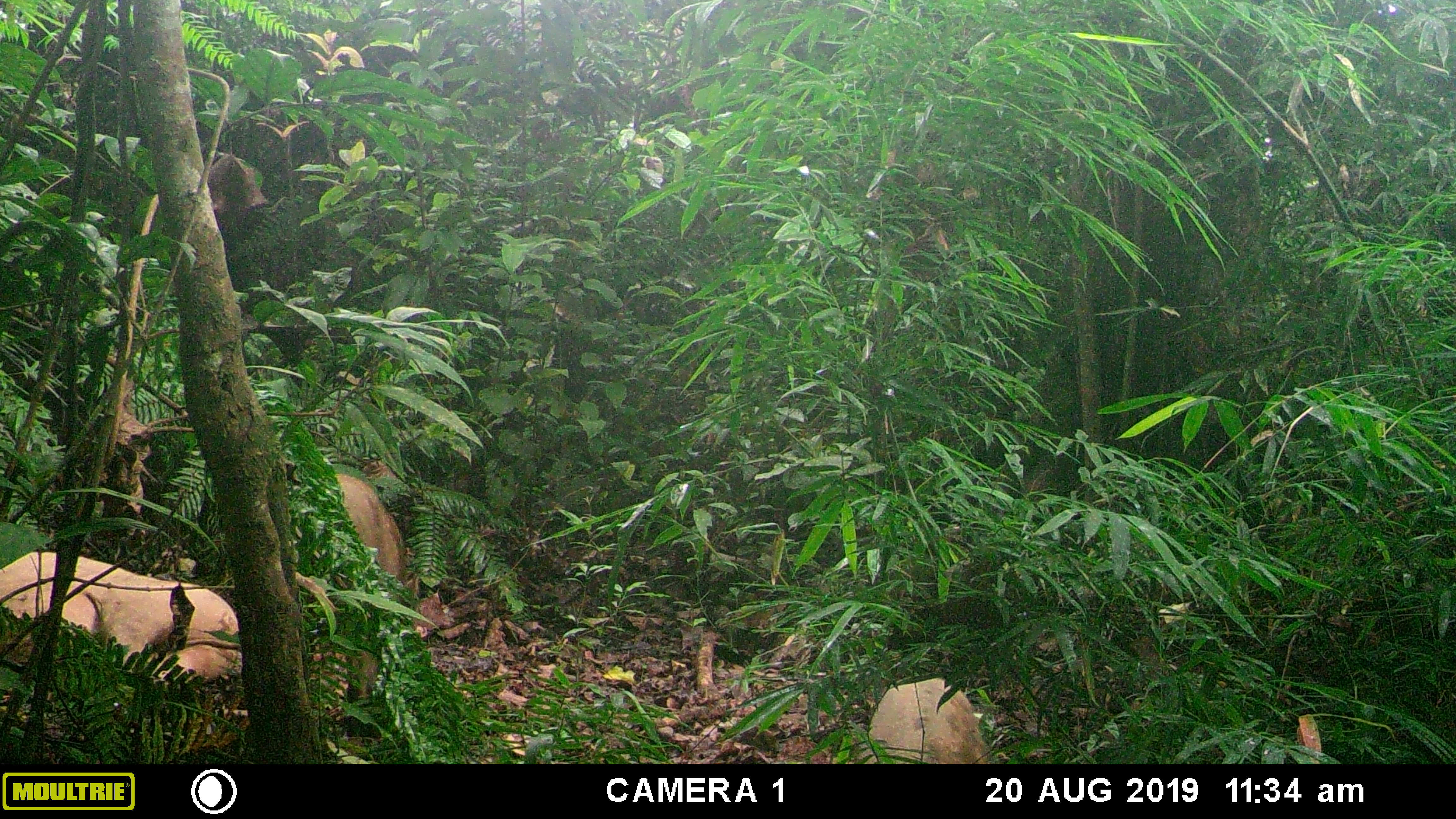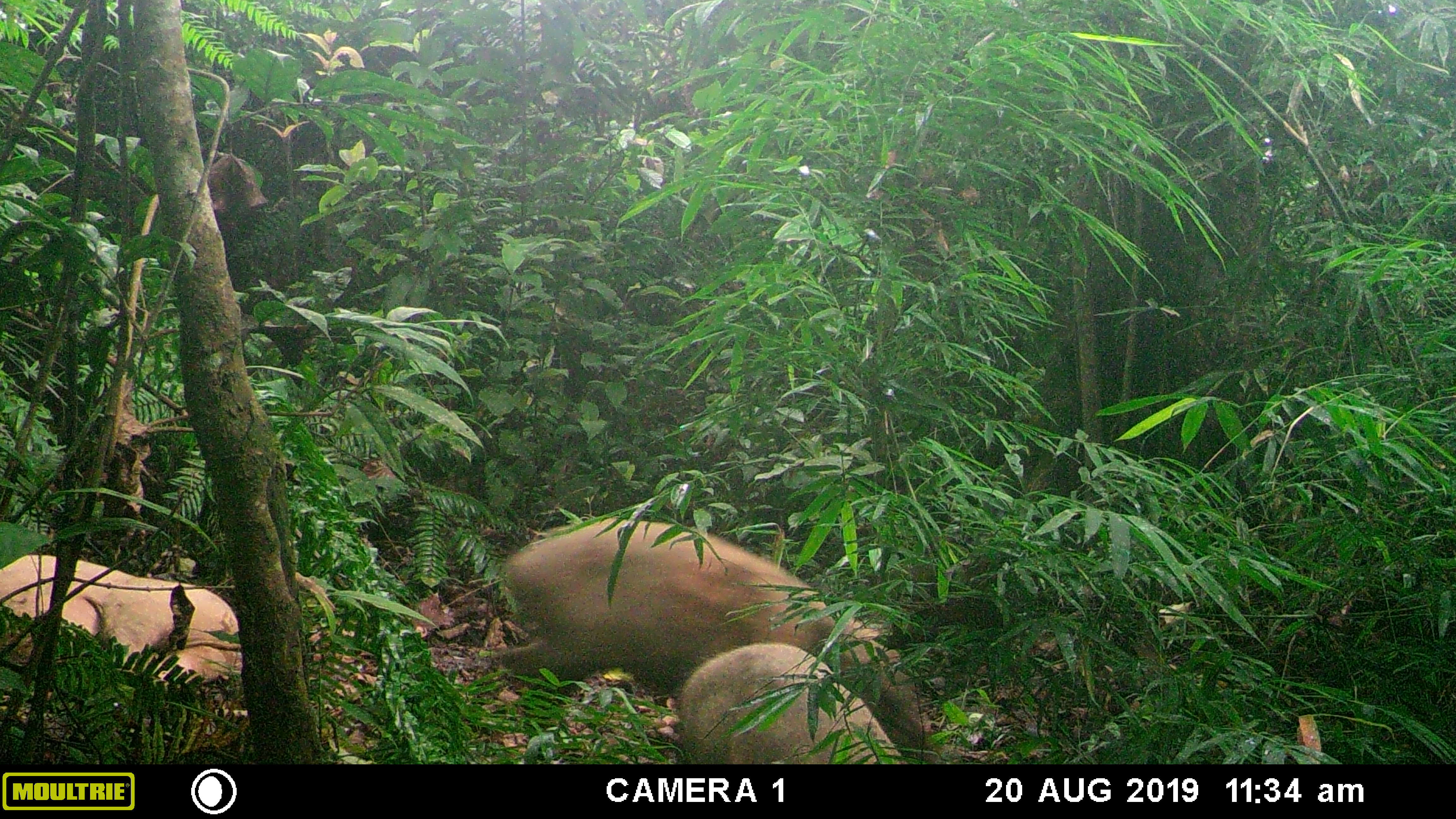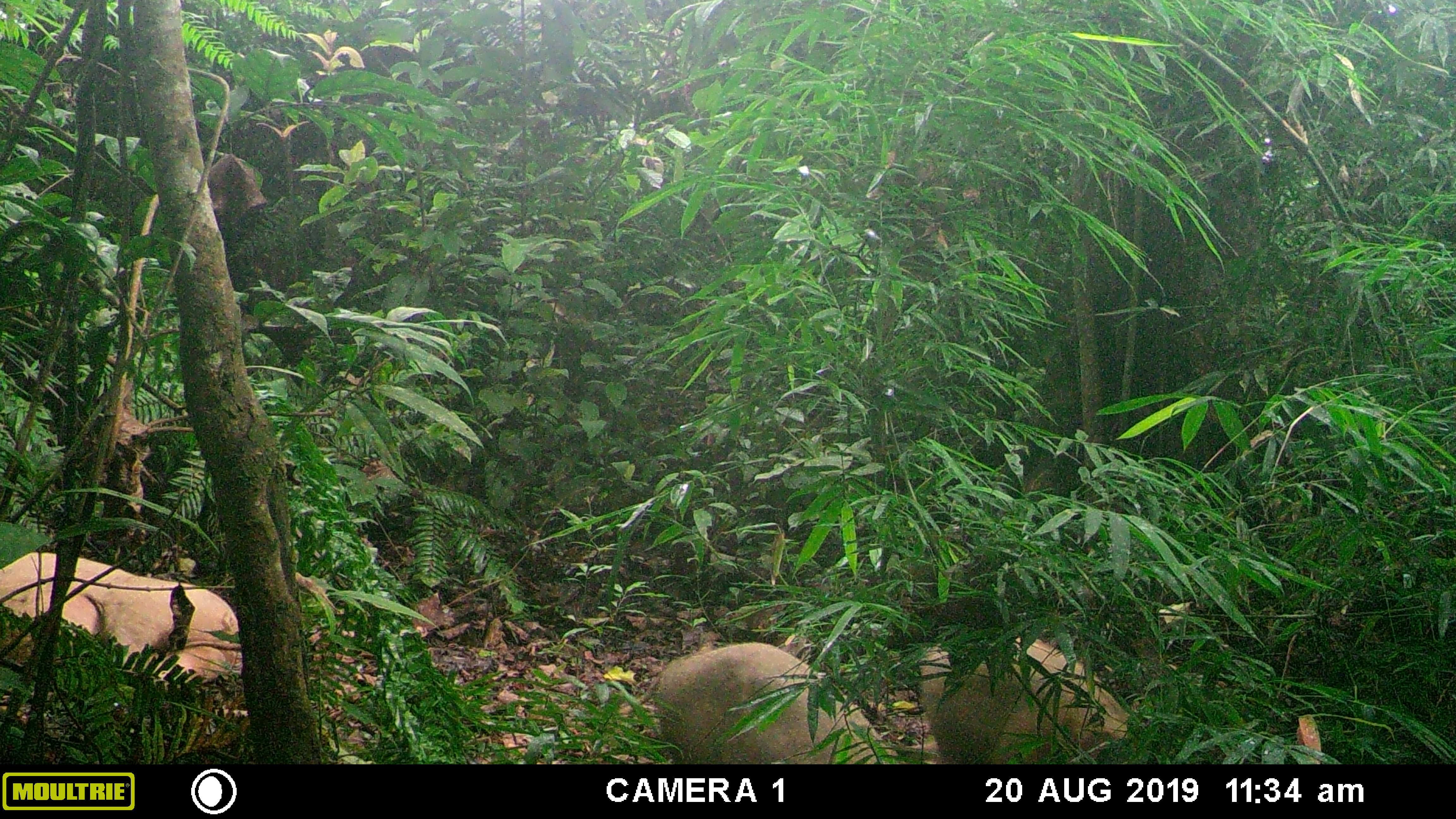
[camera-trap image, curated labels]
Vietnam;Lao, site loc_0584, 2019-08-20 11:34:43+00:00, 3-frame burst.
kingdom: Animalia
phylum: Chordata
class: Mammalia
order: Artiodactyla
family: Suidae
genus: Sus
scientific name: Sus scrofa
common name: eurasian wild pig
Eurasian wild pig (Sus scrofa). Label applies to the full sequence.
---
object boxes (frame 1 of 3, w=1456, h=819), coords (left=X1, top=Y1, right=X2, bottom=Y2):
eurasian wild pig: (left=0, top=552, right=242, bottom=687); (left=298, top=474, right=416, bottom=693); (left=858, top=677, right=991, bottom=764)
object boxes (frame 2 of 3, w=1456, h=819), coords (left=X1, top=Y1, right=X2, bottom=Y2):
eurasian wild pig: (left=507, top=517, right=932, bottom=734); (left=0, top=553, right=243, bottom=683); (left=680, top=642, right=908, bottom=764)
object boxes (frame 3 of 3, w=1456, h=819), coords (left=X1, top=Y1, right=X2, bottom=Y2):
eurasian wild pig: (left=618, top=642, right=908, bottom=764); (left=0, top=551, right=241, bottom=689); (left=917, top=636, right=1131, bottom=764)